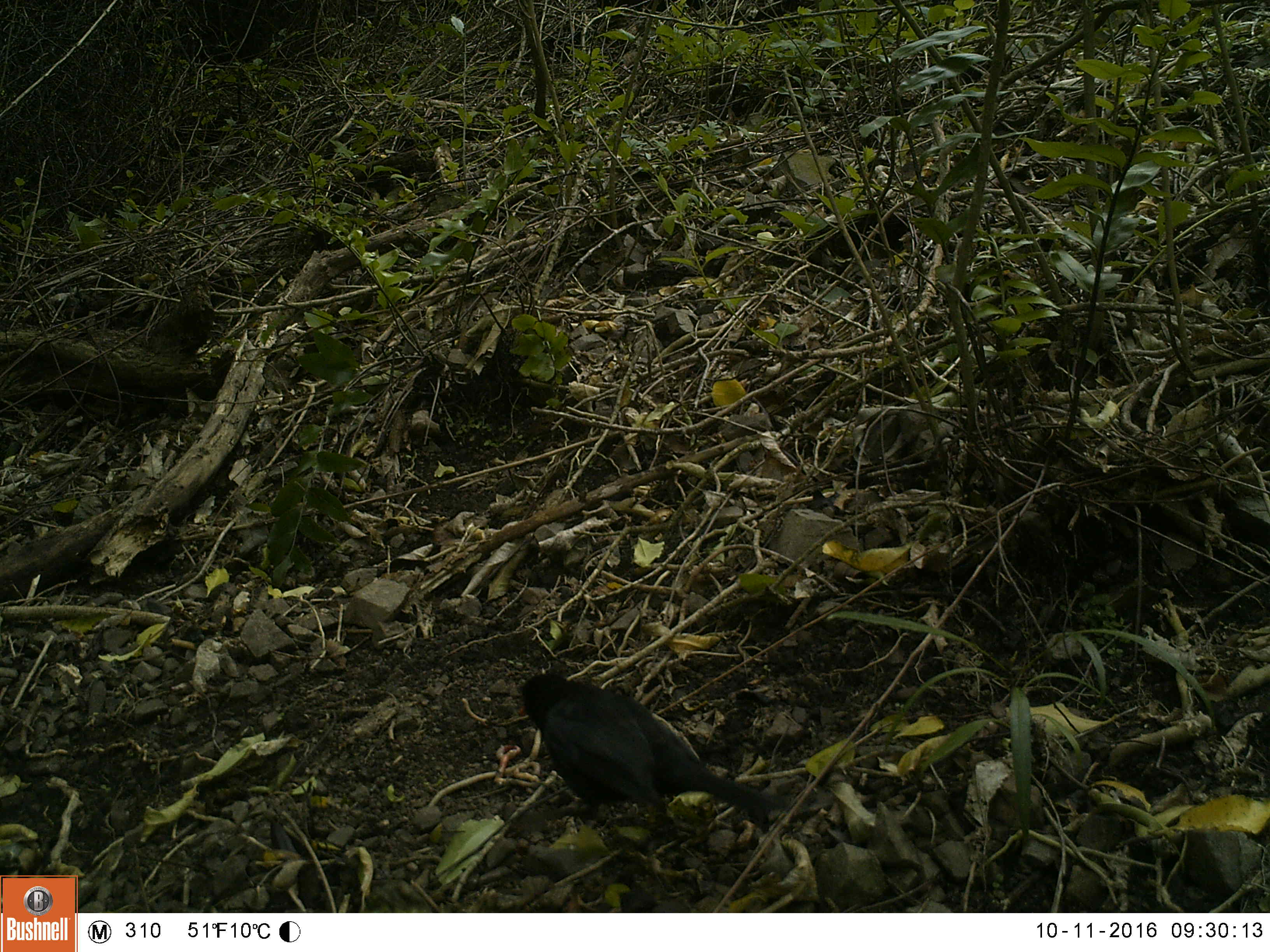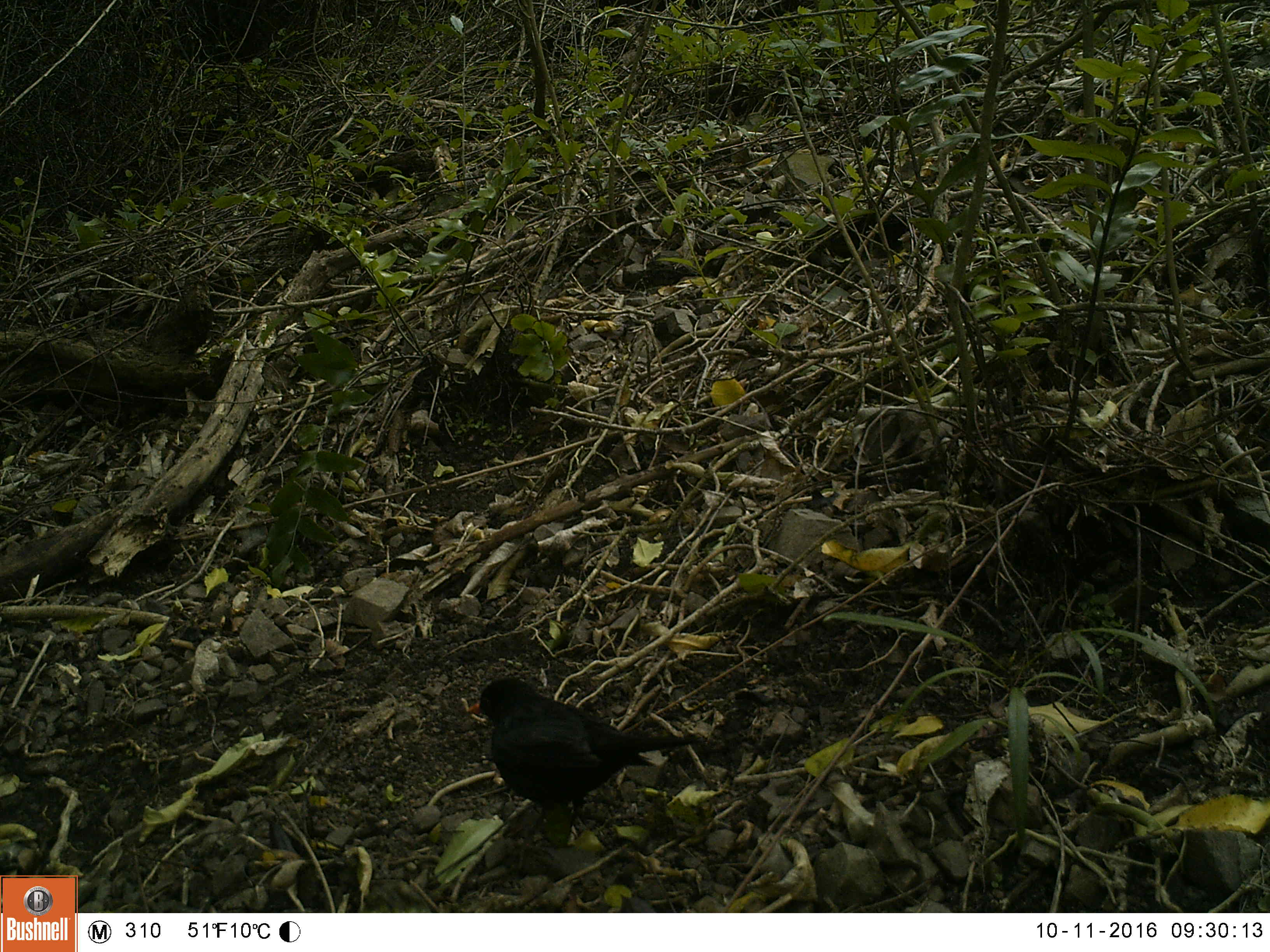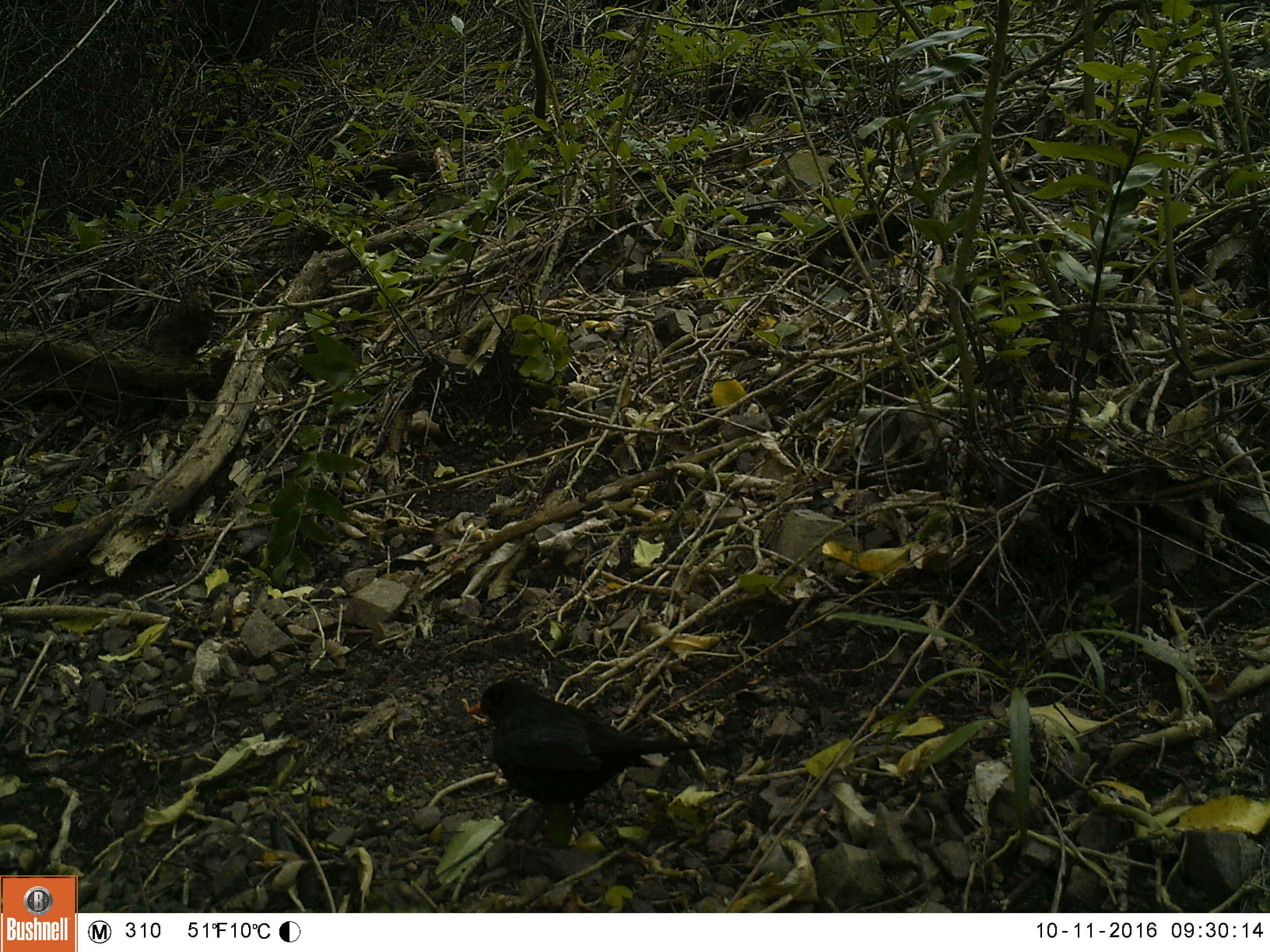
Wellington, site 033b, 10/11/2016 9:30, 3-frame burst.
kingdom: Animalia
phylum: Chordata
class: Aves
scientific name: Aves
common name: bird